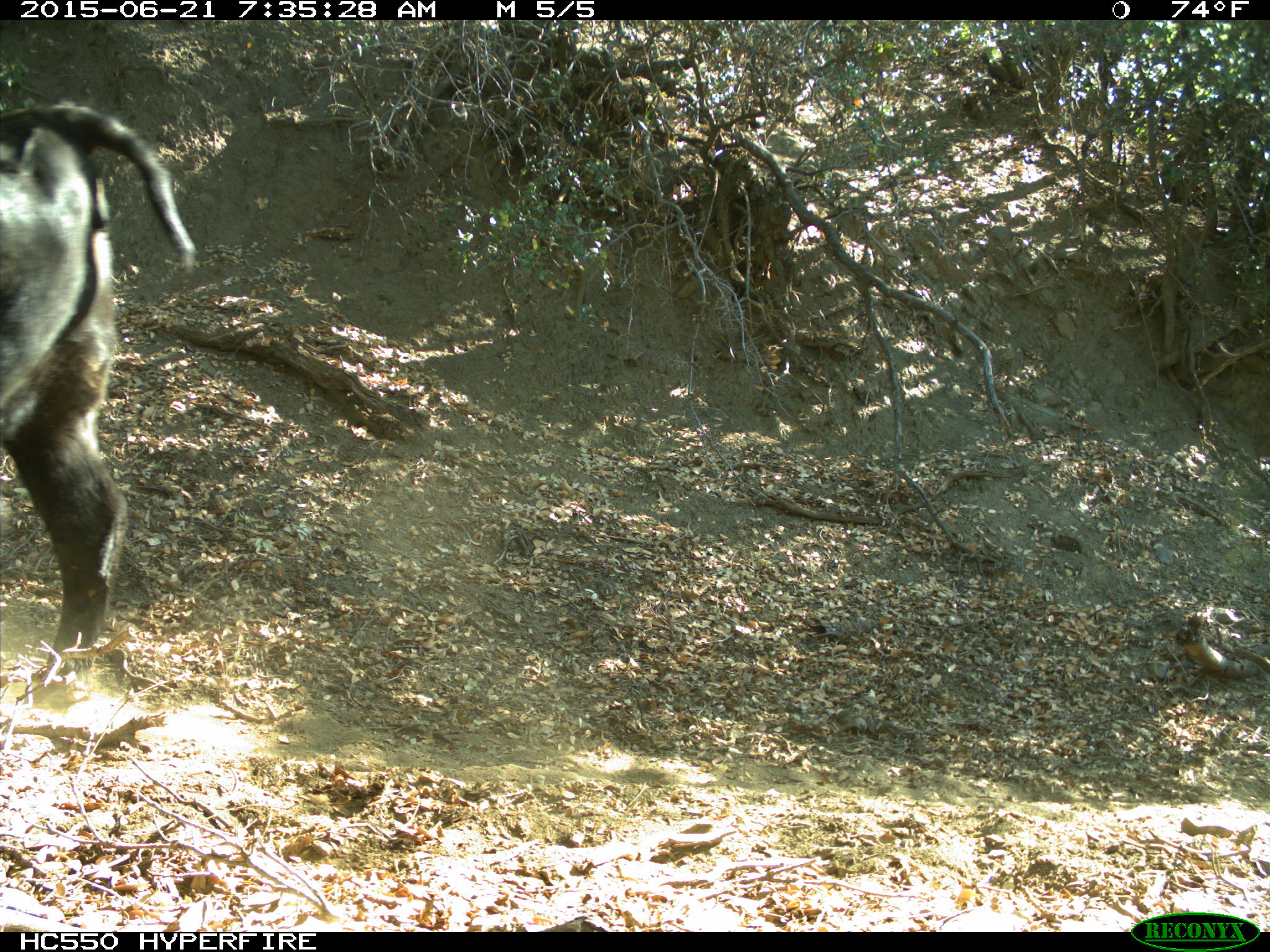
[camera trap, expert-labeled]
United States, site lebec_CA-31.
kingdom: Animalia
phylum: Chordata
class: Mammalia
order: Artiodactyla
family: Bovidae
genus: Bos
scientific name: Bos taurus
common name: domestic cow